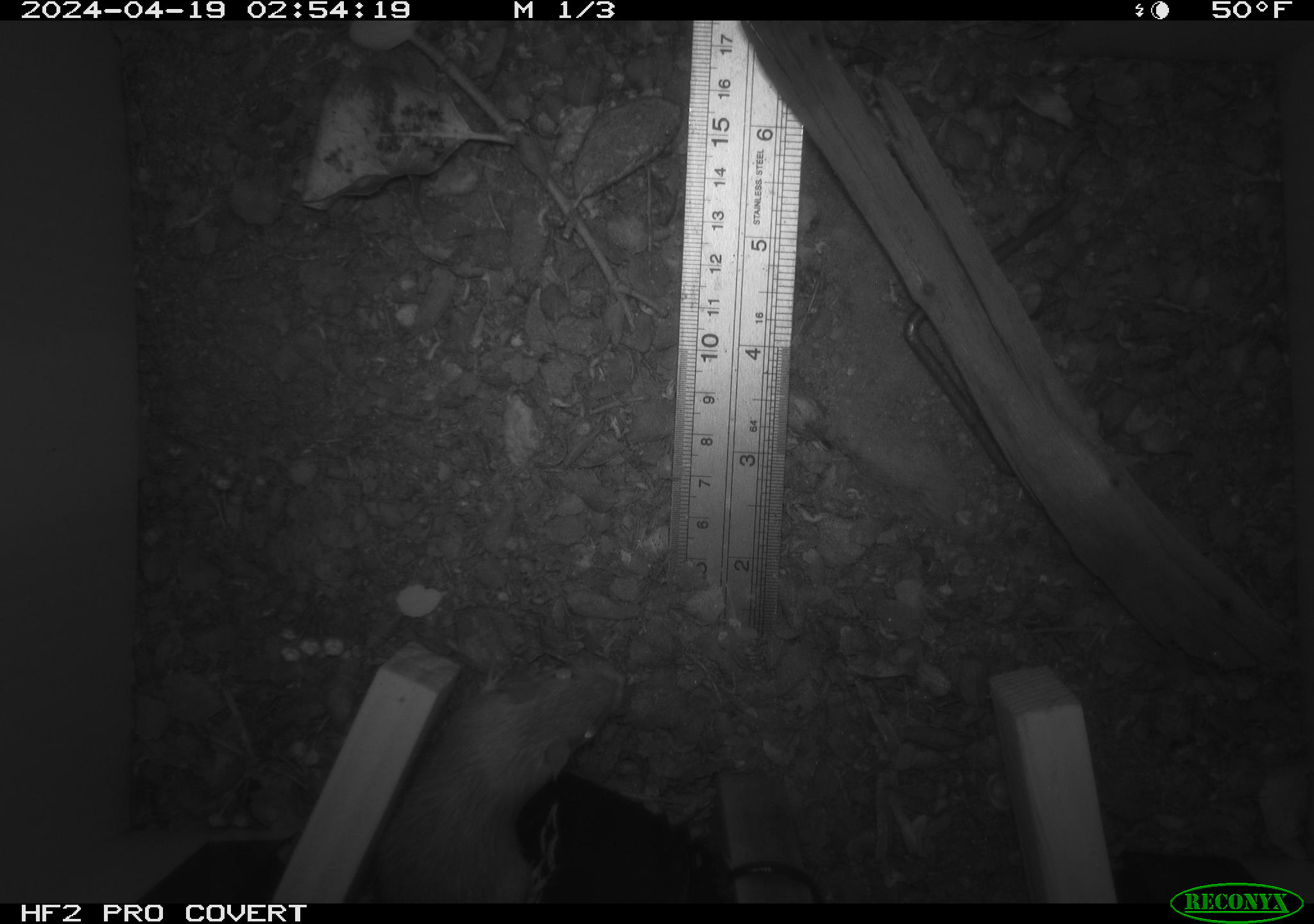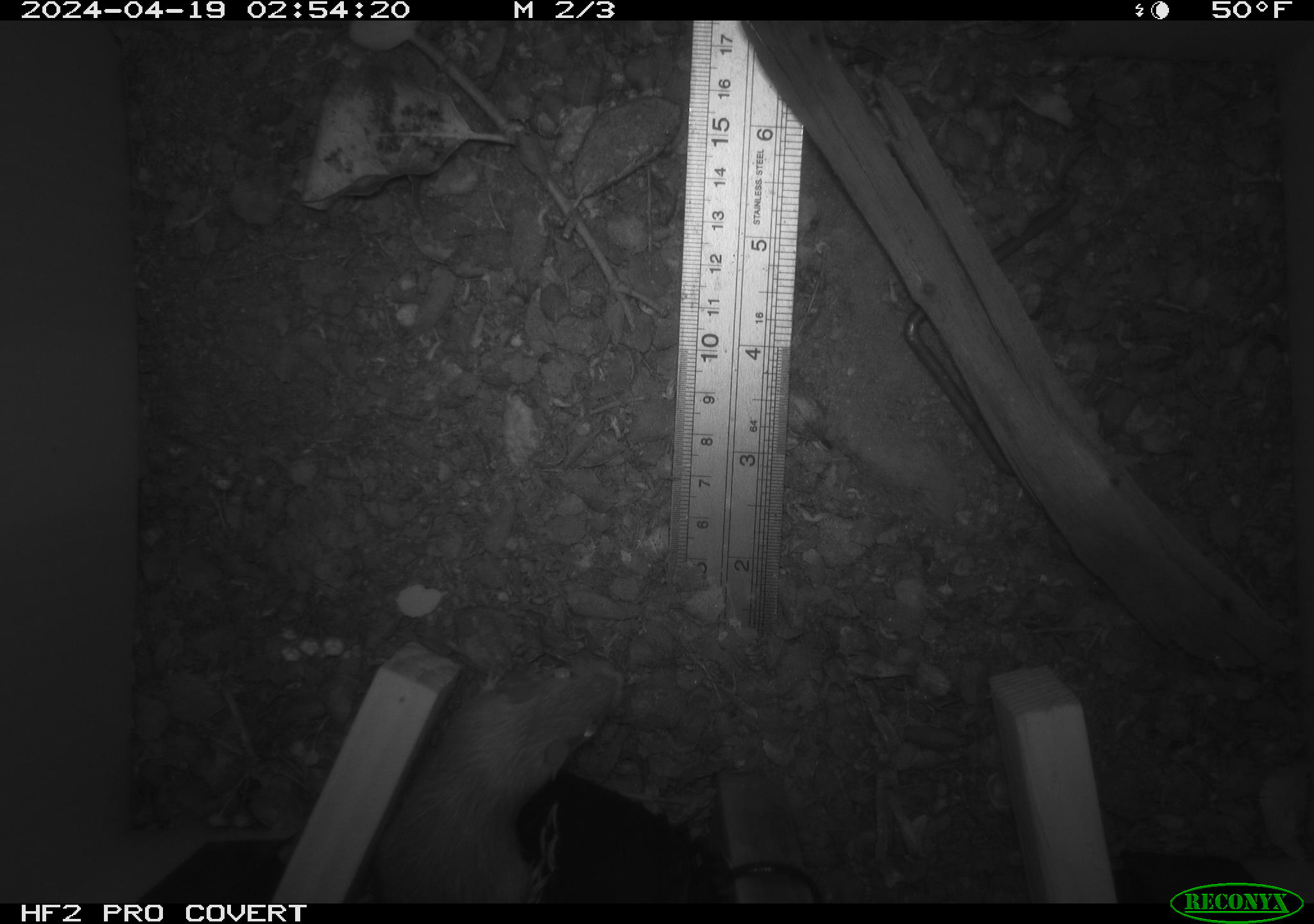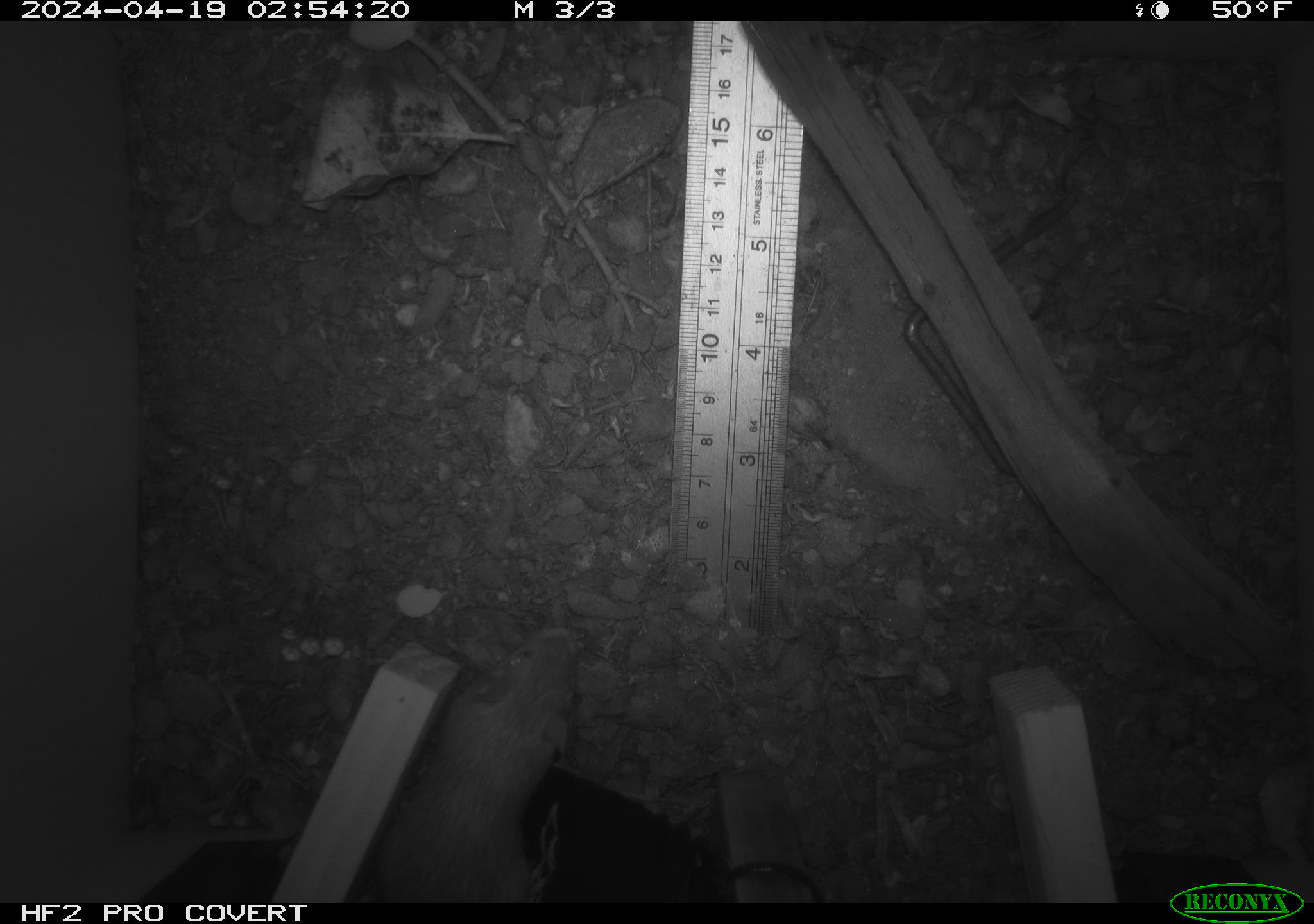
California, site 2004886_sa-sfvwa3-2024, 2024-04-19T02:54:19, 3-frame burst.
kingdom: Animalia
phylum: Chordata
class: Mammalia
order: Rodentia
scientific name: Rodentia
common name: rodent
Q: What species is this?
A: Rodent (Rodentia).